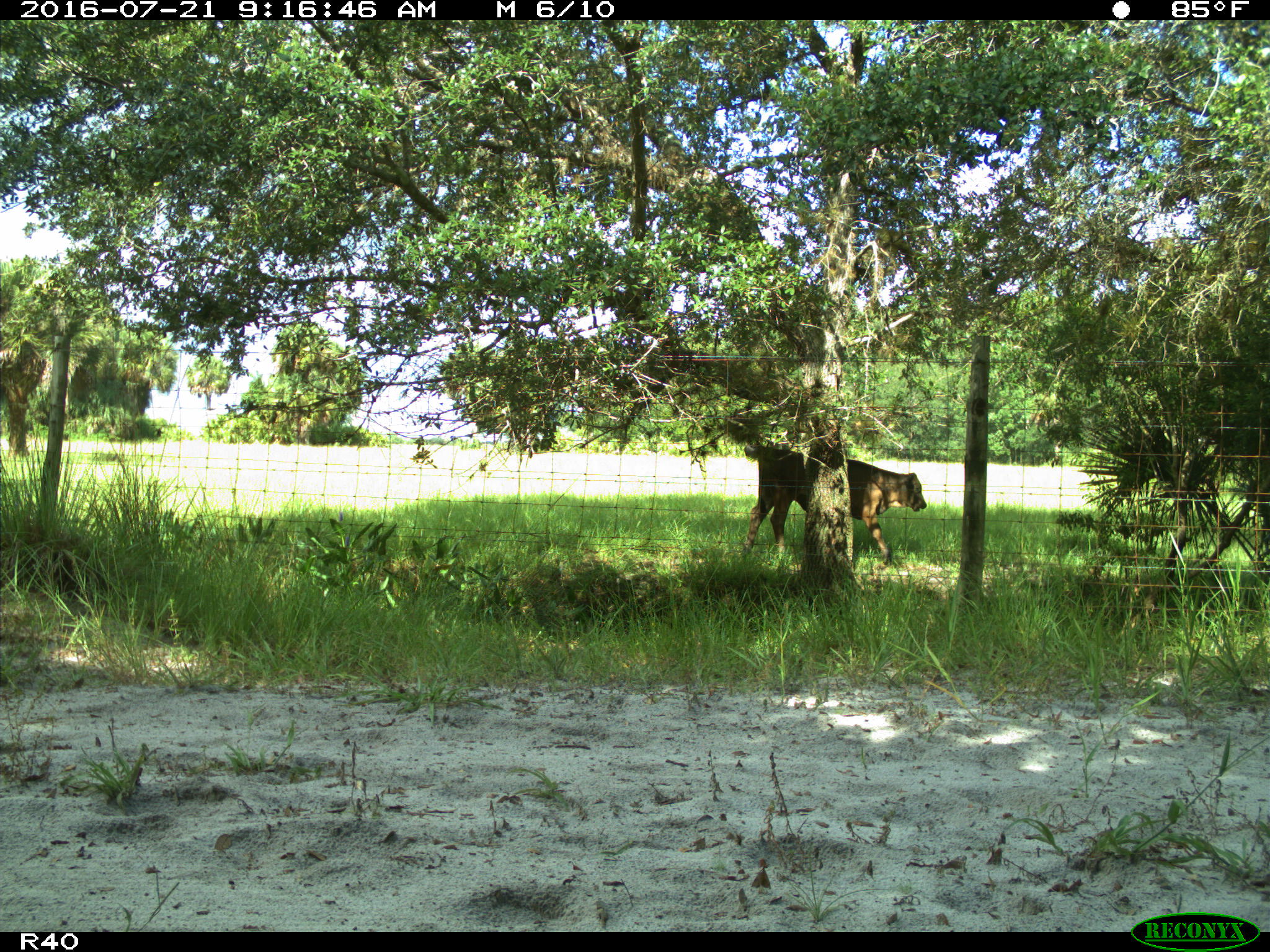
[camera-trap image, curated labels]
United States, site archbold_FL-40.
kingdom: Animalia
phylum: Chordata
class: Mammalia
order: Artiodactyla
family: Bovidae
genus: Bos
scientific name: Bos taurus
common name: domestic cow